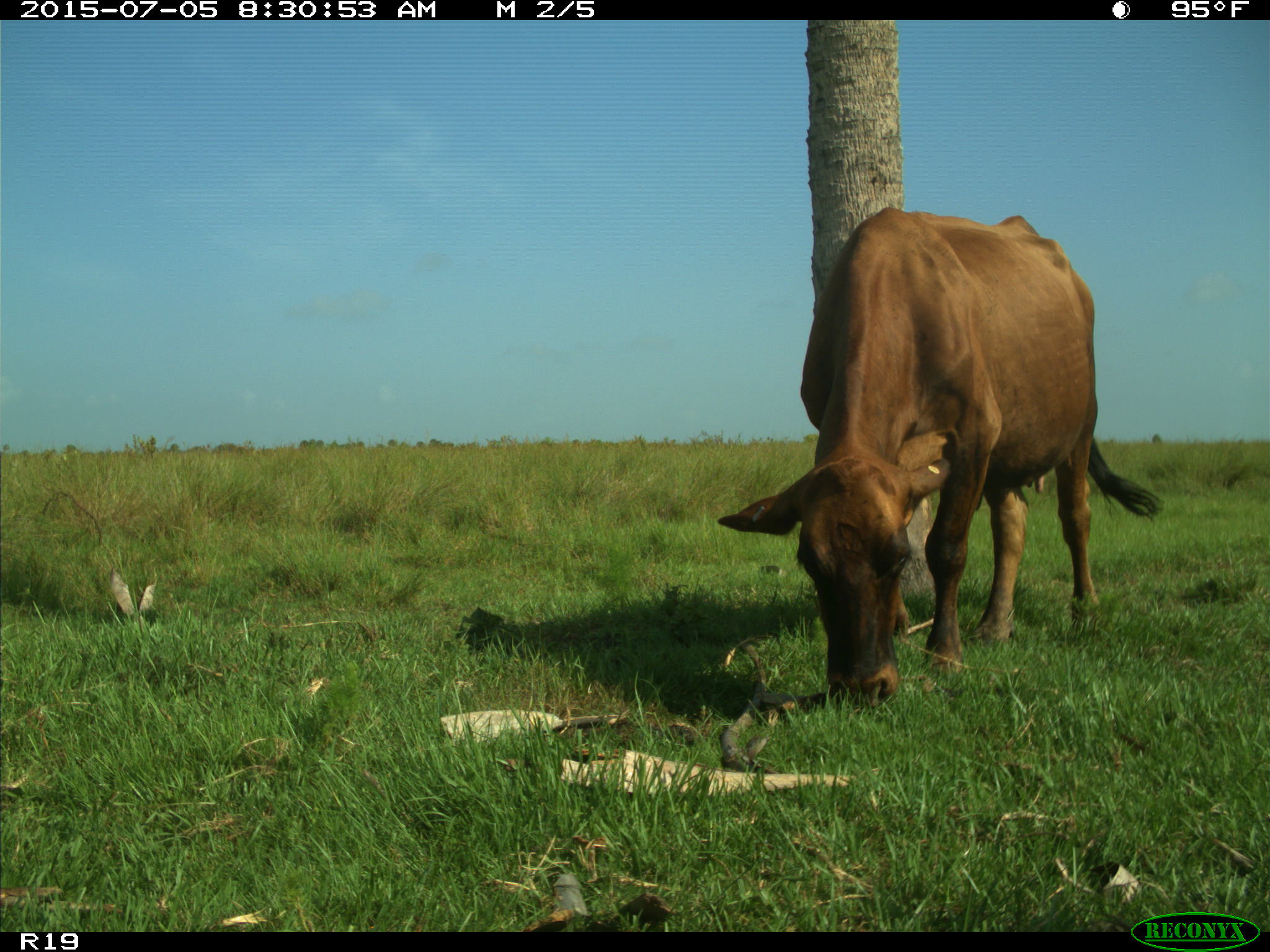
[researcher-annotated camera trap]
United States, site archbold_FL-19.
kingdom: Animalia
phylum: Chordata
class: Mammalia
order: Artiodactyla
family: Bovidae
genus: Bos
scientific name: Bos taurus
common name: domestic cow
Bos taurus (domestic cow).